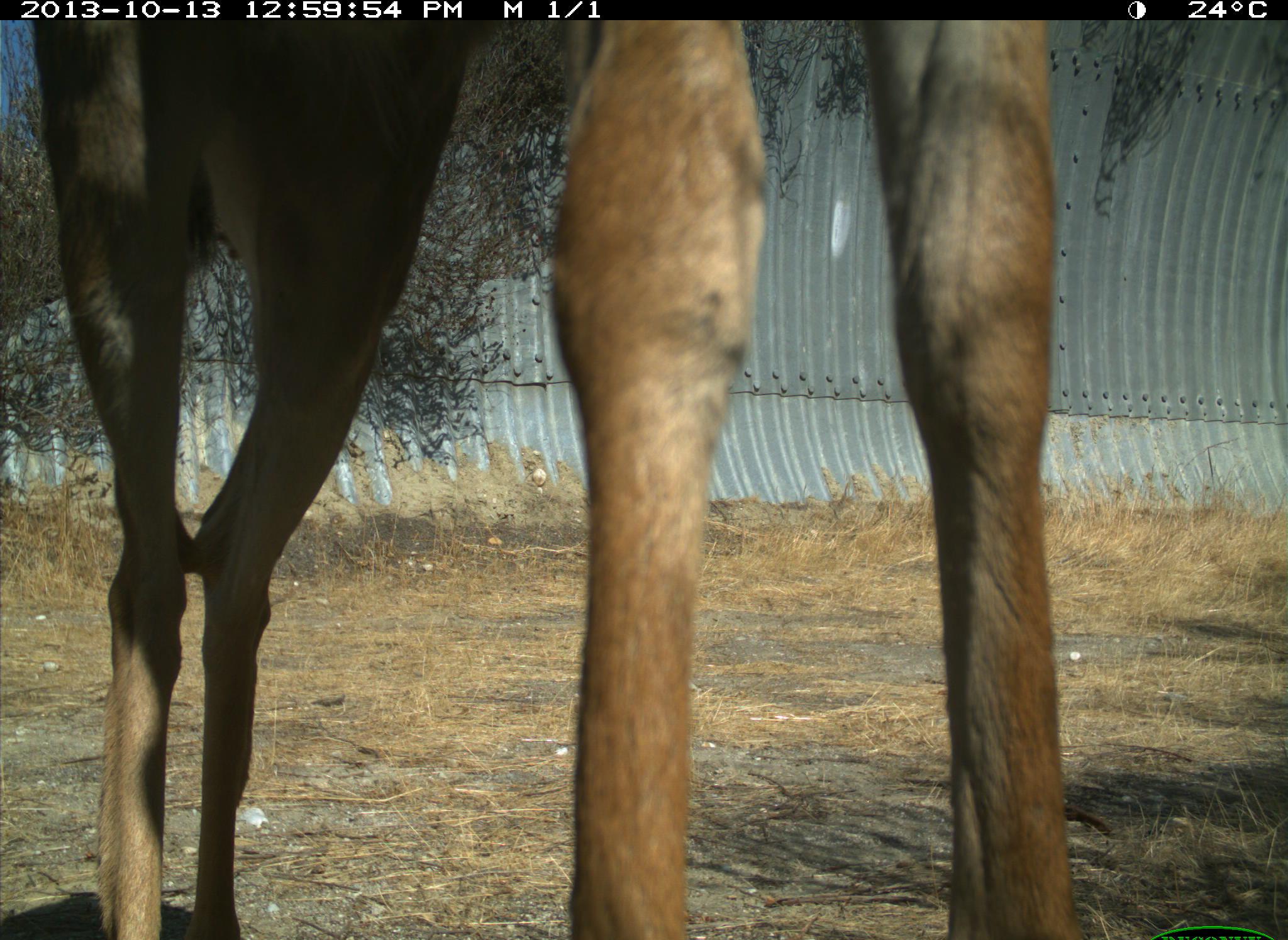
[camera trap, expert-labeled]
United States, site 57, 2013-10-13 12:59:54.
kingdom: Animalia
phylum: Chordata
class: Mammalia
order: Artiodactyla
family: Cervidae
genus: Odocoileus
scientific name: Odocoileus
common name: deer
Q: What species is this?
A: Deer (Odocoileus).